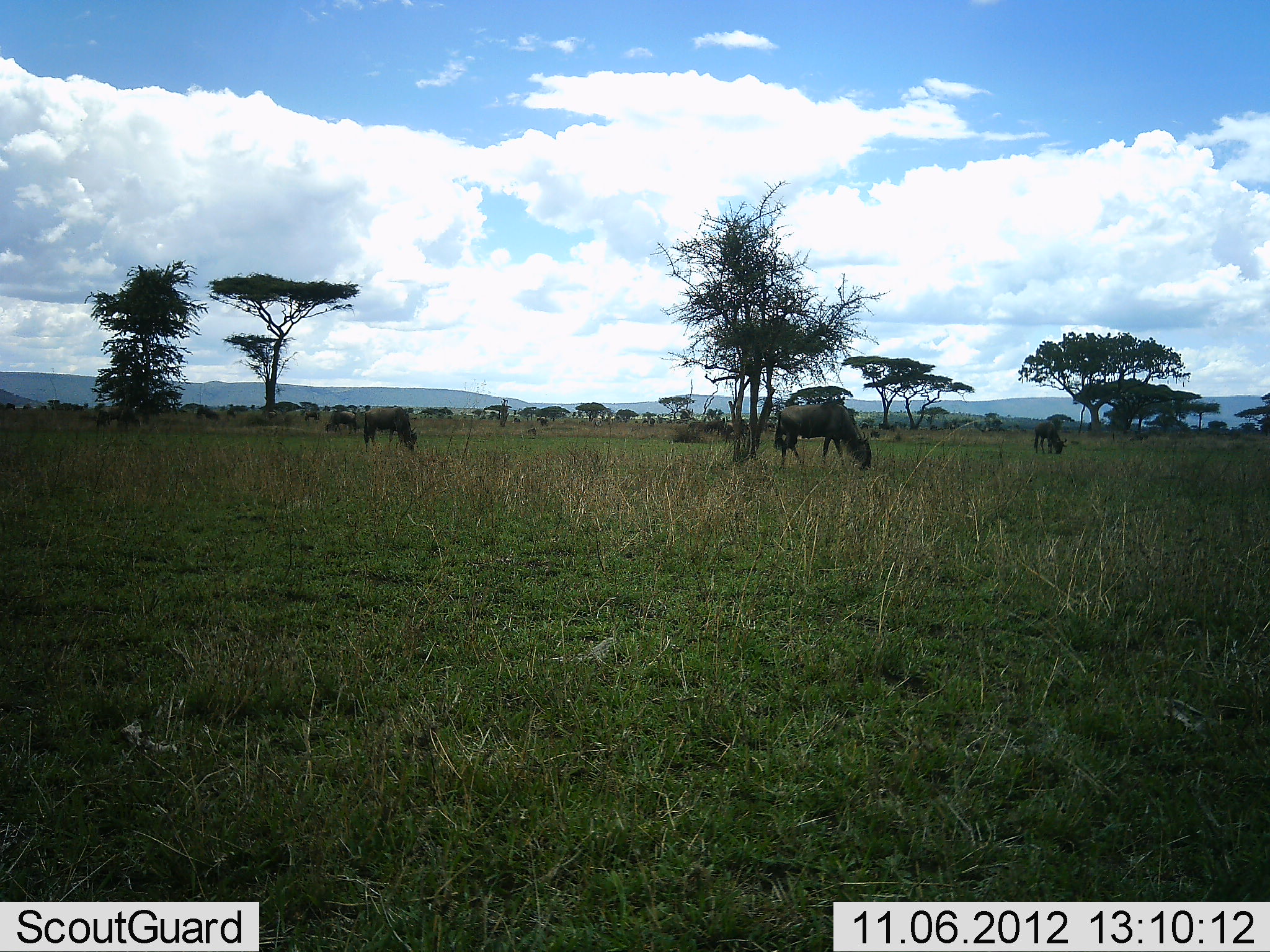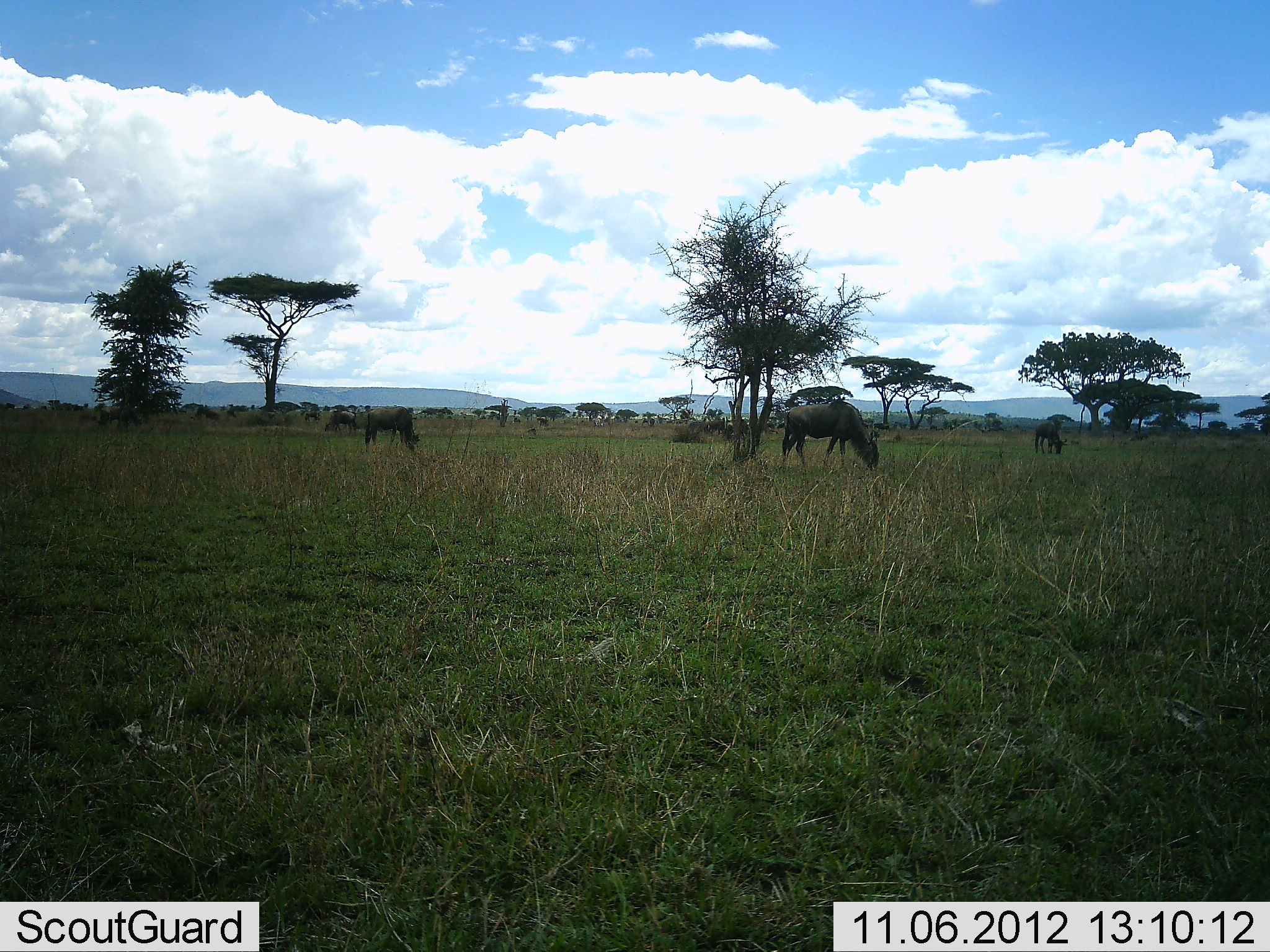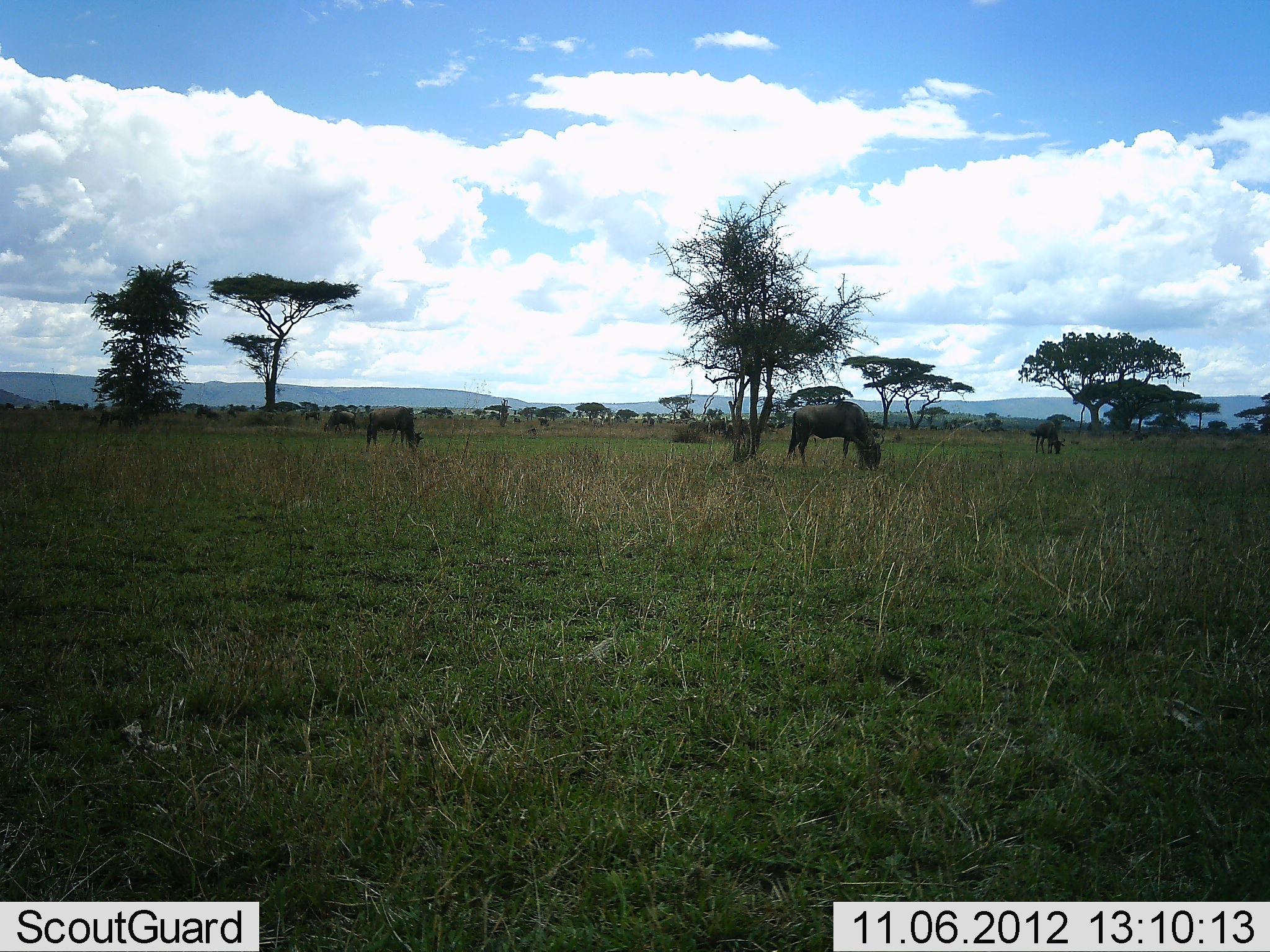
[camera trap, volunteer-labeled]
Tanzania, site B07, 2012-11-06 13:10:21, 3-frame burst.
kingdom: Animalia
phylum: Chordata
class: Mammalia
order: Artiodactyla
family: Bovidae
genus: Connochaetes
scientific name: Connochaetes taurinus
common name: blue wildebeest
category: wildebeest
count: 5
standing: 40%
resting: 0%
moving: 0%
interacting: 0%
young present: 0%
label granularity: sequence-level